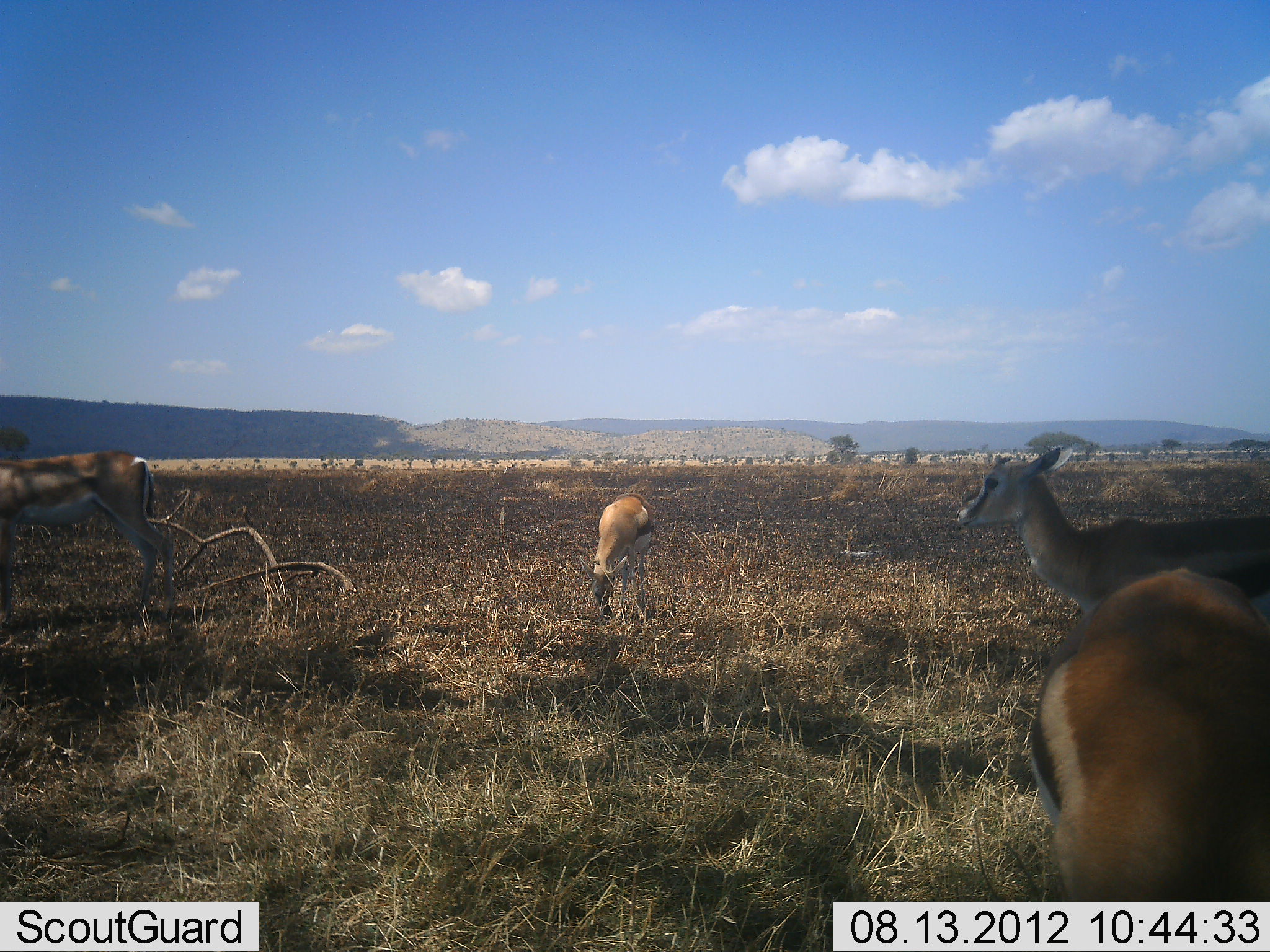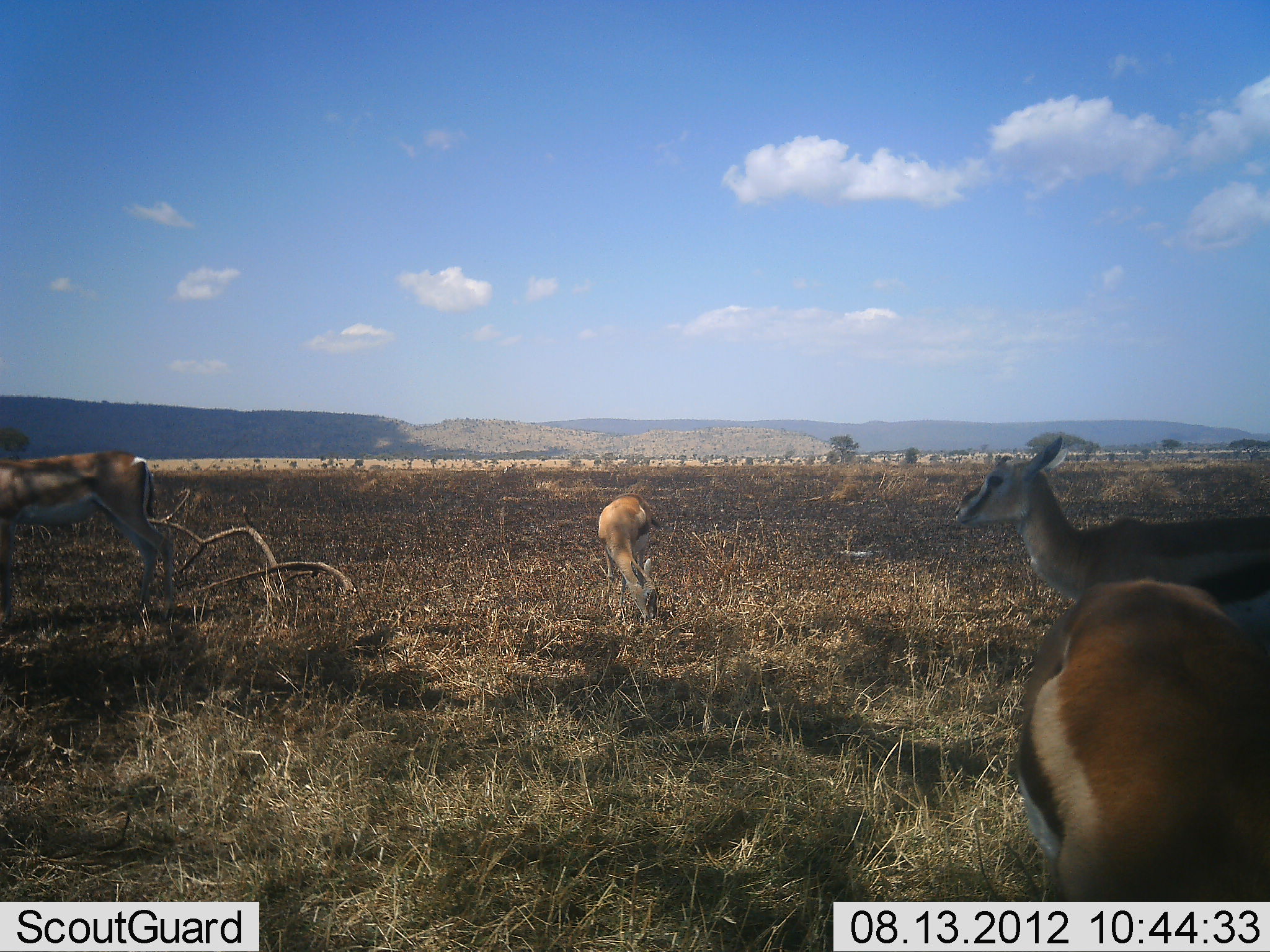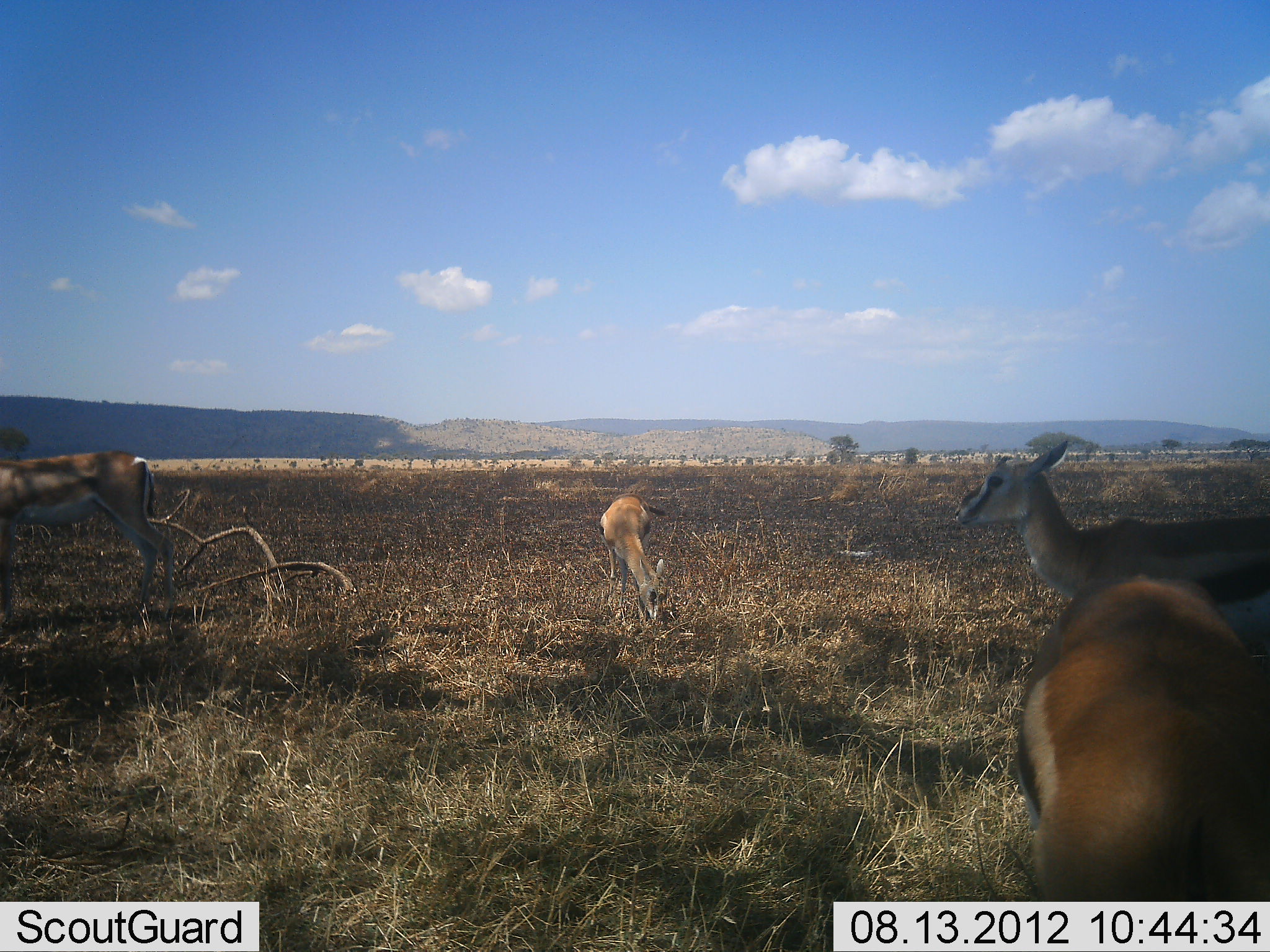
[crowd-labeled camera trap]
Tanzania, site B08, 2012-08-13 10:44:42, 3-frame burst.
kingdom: Animalia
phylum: Chordata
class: Mammalia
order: Artiodactyla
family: Bovidae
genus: Eudorcas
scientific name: Eudorcas thomsonii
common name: thomson's gazelle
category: gazellethomsons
Gazellethomsons (thomson's gazelle) (Eudorcas thomsonii), count 4. Behavior (volunteer vote fractions): standing 100%, resting 9%, moving 0%, interacting 0%. Young present (vote fraction): 0%. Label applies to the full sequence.